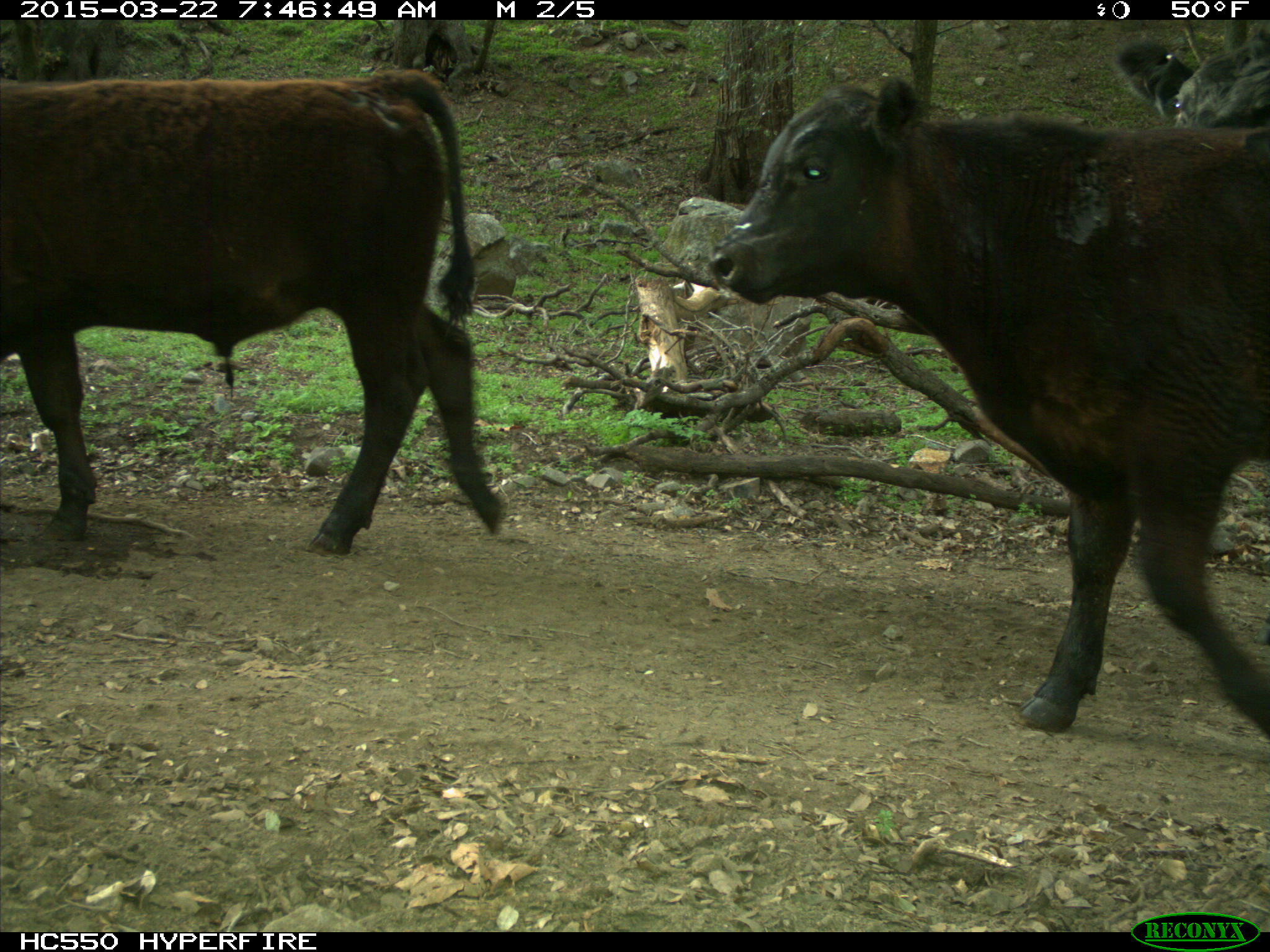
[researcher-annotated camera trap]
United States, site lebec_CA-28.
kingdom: Animalia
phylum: Chordata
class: Mammalia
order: Artiodactyla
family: Bovidae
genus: Bos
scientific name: Bos taurus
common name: domestic cow